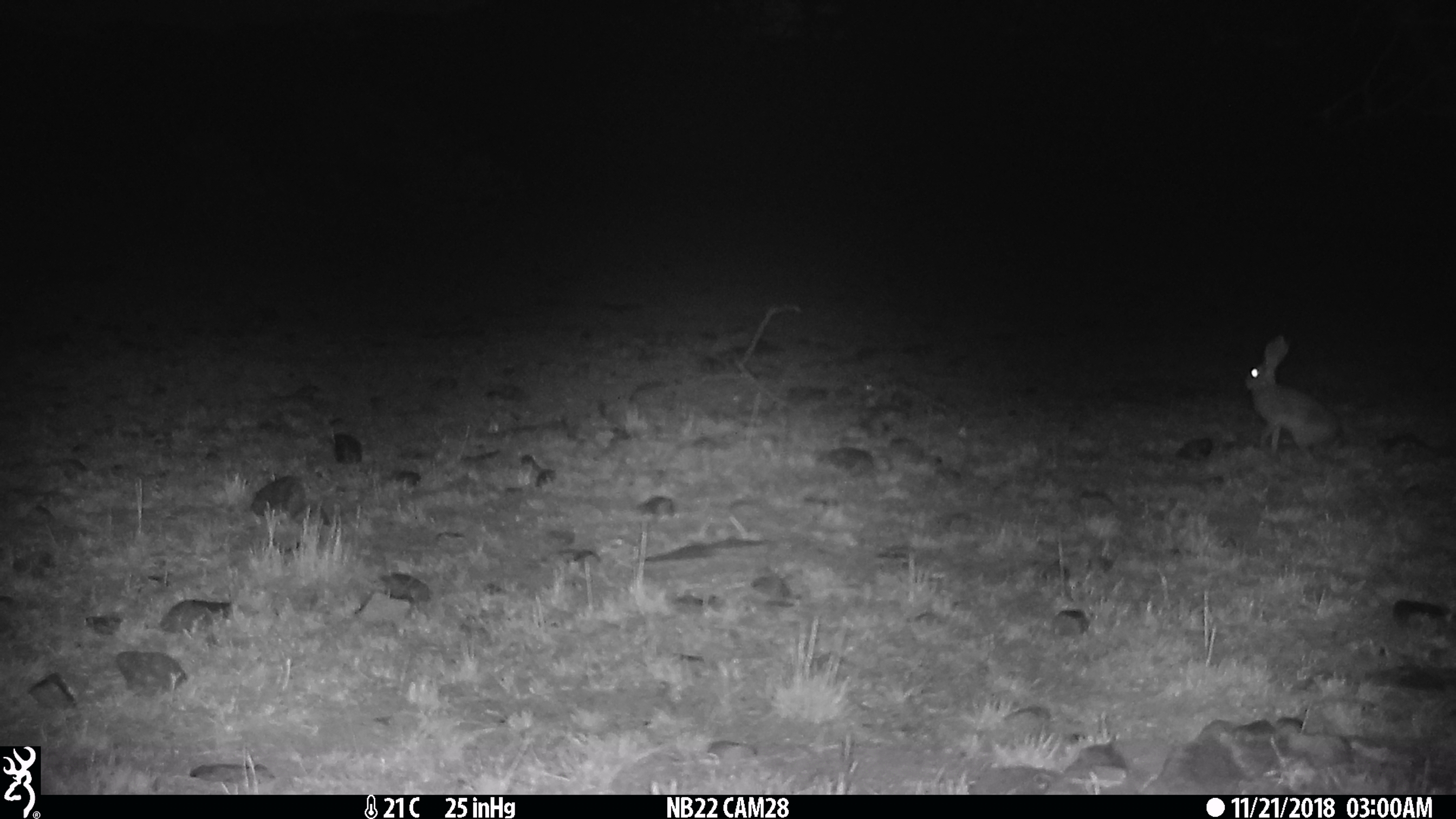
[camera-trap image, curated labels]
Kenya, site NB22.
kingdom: Animalia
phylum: Chordata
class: Mammalia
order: Lagomorpha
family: Leporidae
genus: Lepus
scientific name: Lepus capensis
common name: cape hare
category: hare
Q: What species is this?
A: Hare (cape hare) (Lepus capensis).